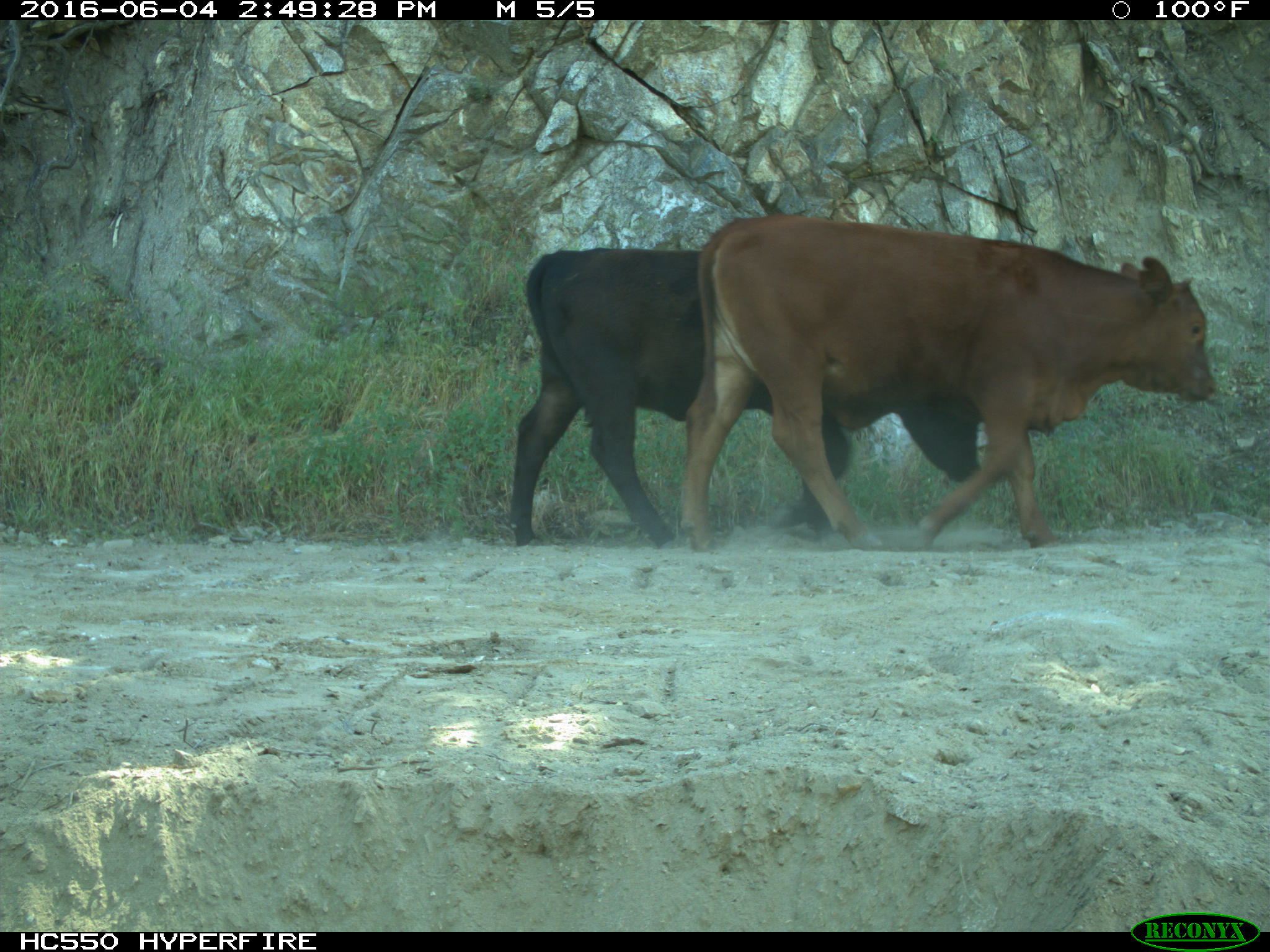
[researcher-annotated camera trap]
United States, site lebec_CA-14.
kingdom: Animalia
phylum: Chordata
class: Mammalia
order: Artiodactyla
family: Bovidae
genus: Bos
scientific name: Bos taurus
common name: domestic cow